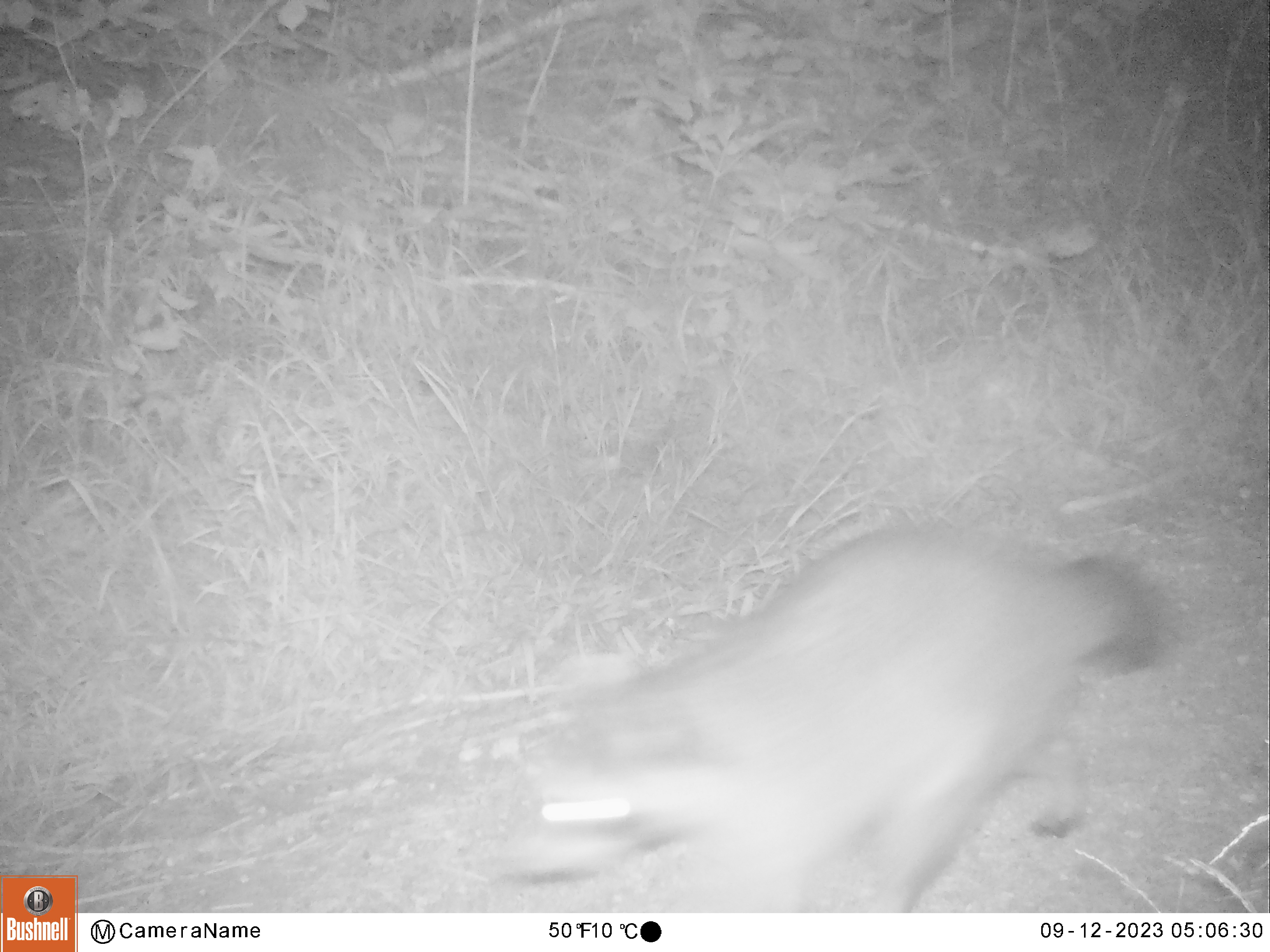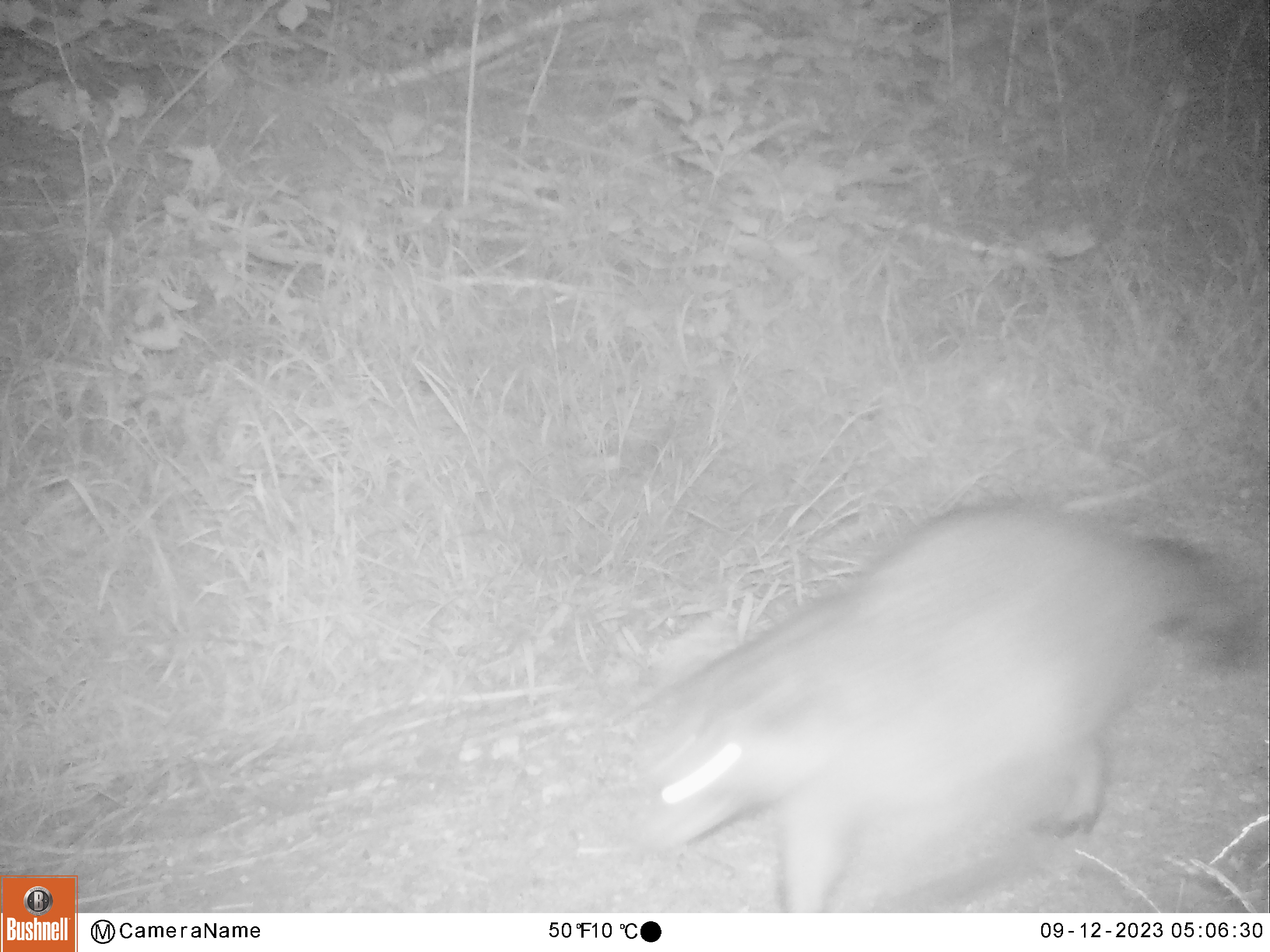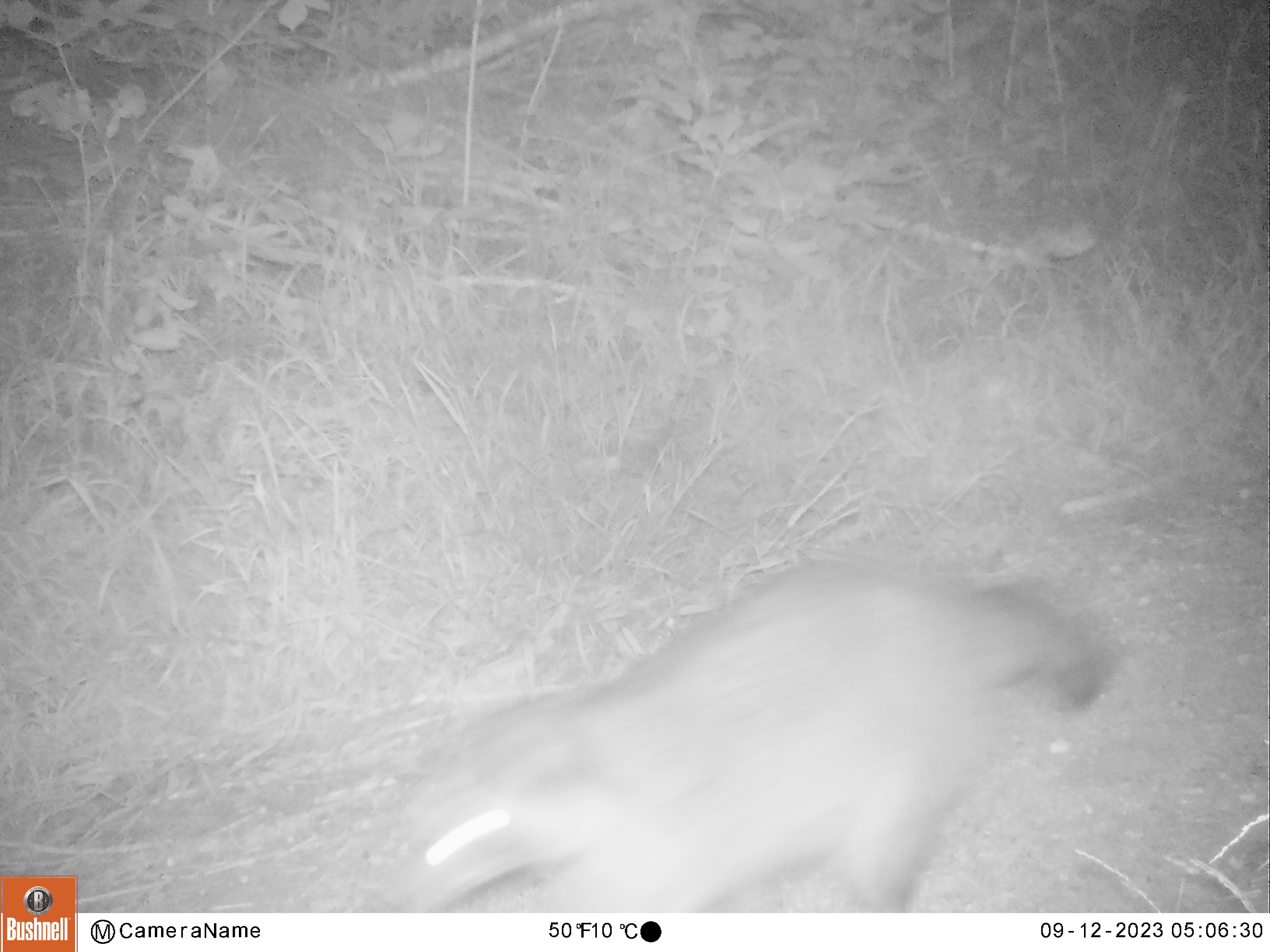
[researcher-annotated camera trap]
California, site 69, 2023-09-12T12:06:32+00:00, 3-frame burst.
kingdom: Animalia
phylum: Chordata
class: Mammalia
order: Carnivora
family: Procyonidae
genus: Procyon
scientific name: Procyon lotor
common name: raccoon